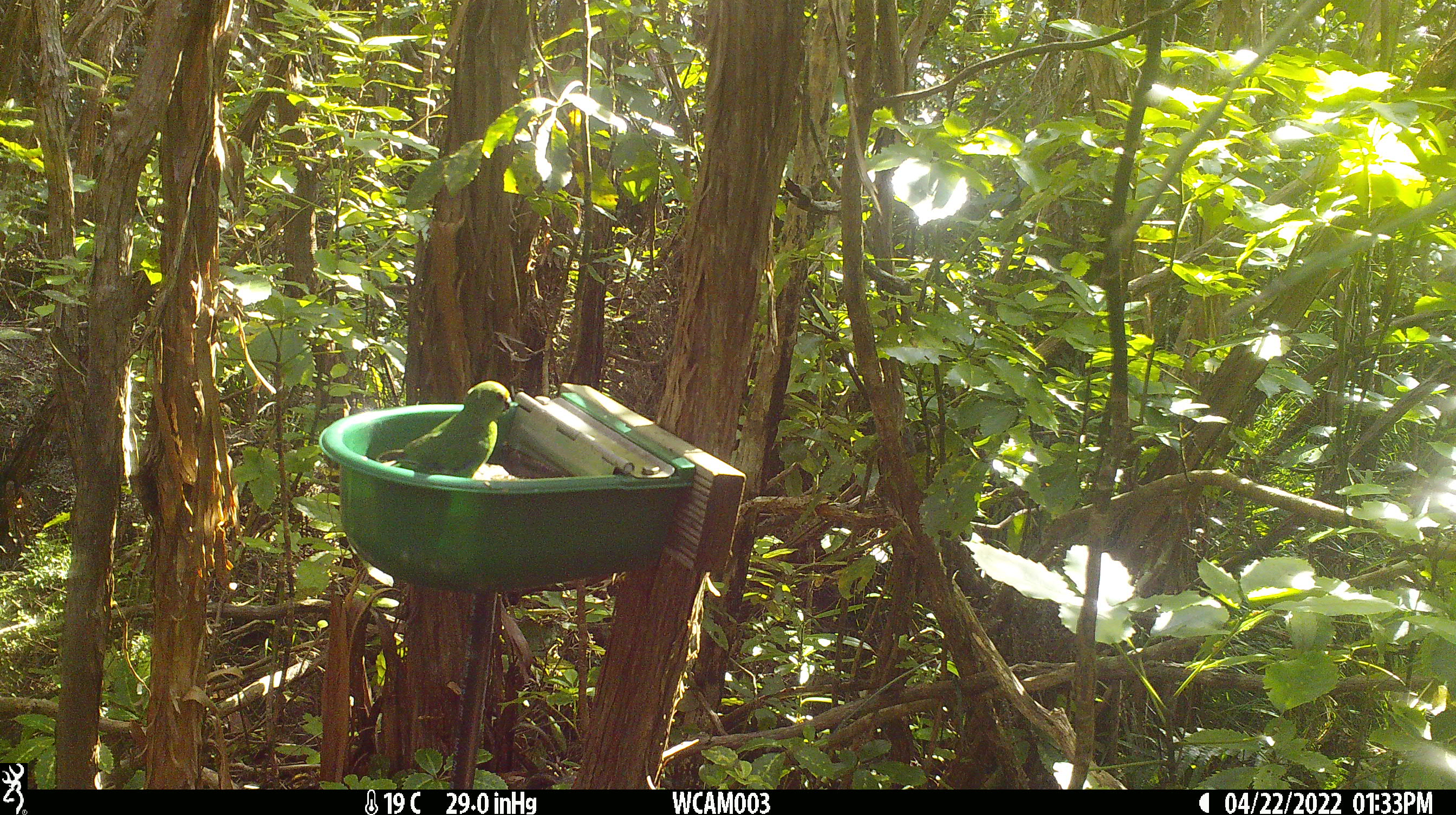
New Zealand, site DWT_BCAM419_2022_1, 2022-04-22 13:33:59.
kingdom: Animalia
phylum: Chordata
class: Aves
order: Psittaciformes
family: Psittaculidae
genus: Cyanoramphus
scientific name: Cyanoramphus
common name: parakeet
Parakeet (Cyanoramphus).